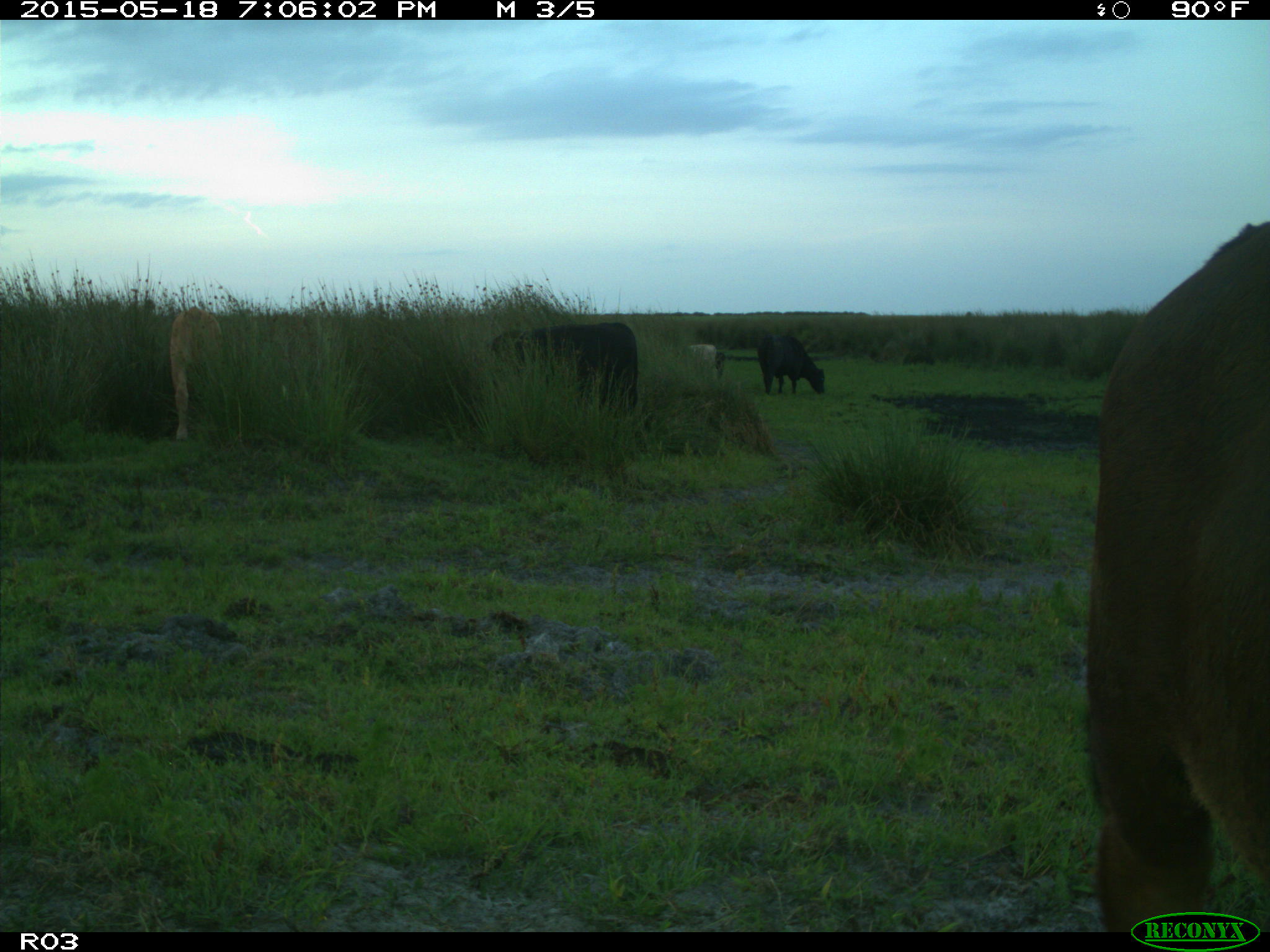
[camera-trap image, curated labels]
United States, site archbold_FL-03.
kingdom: Animalia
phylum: Chordata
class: Mammalia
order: Artiodactyla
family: Bovidae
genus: Bos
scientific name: Bos taurus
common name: domestic cow